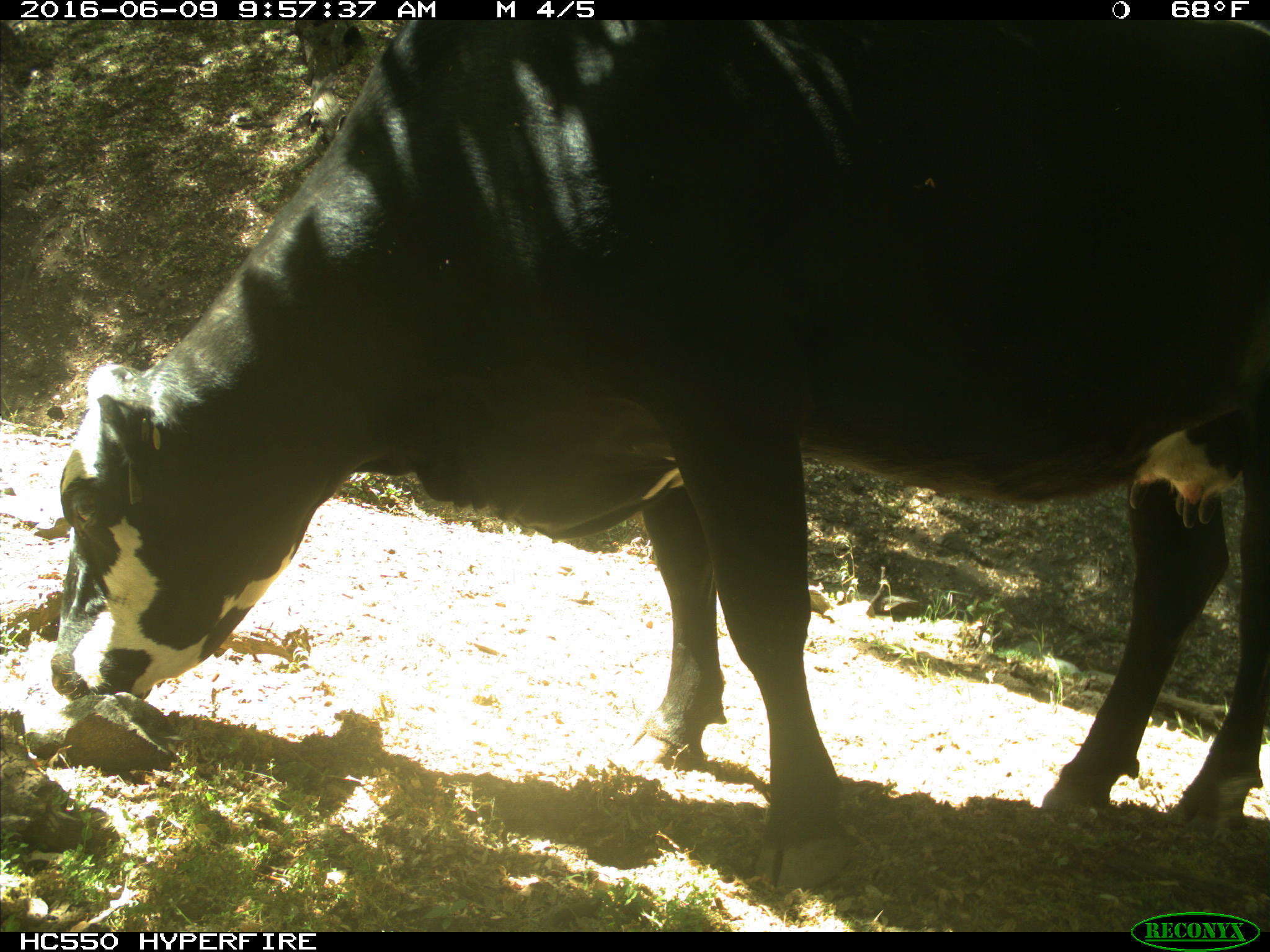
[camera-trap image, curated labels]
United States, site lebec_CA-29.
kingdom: Animalia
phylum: Chordata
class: Mammalia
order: Artiodactyla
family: Bovidae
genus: Bos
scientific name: Bos taurus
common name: domestic cow